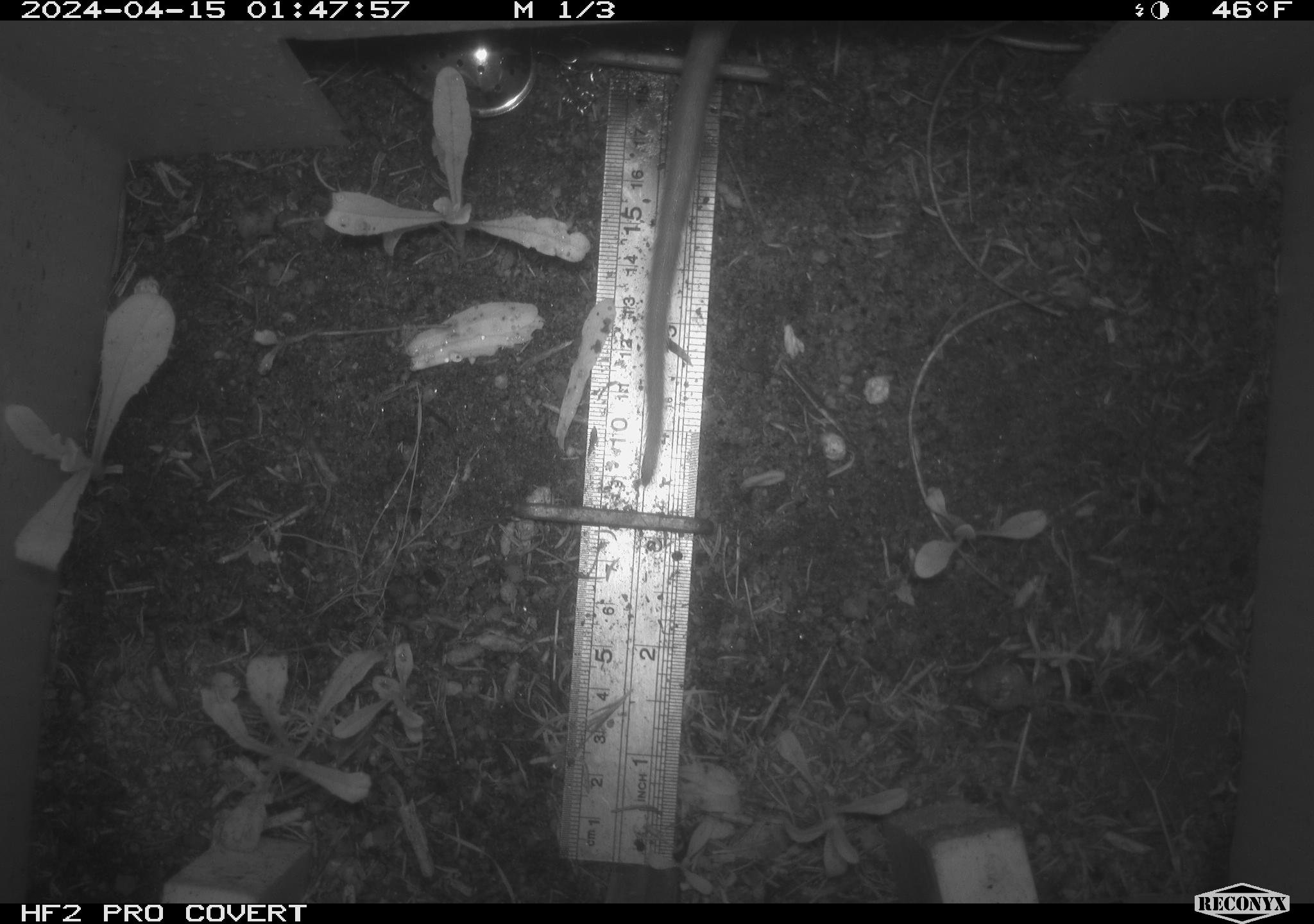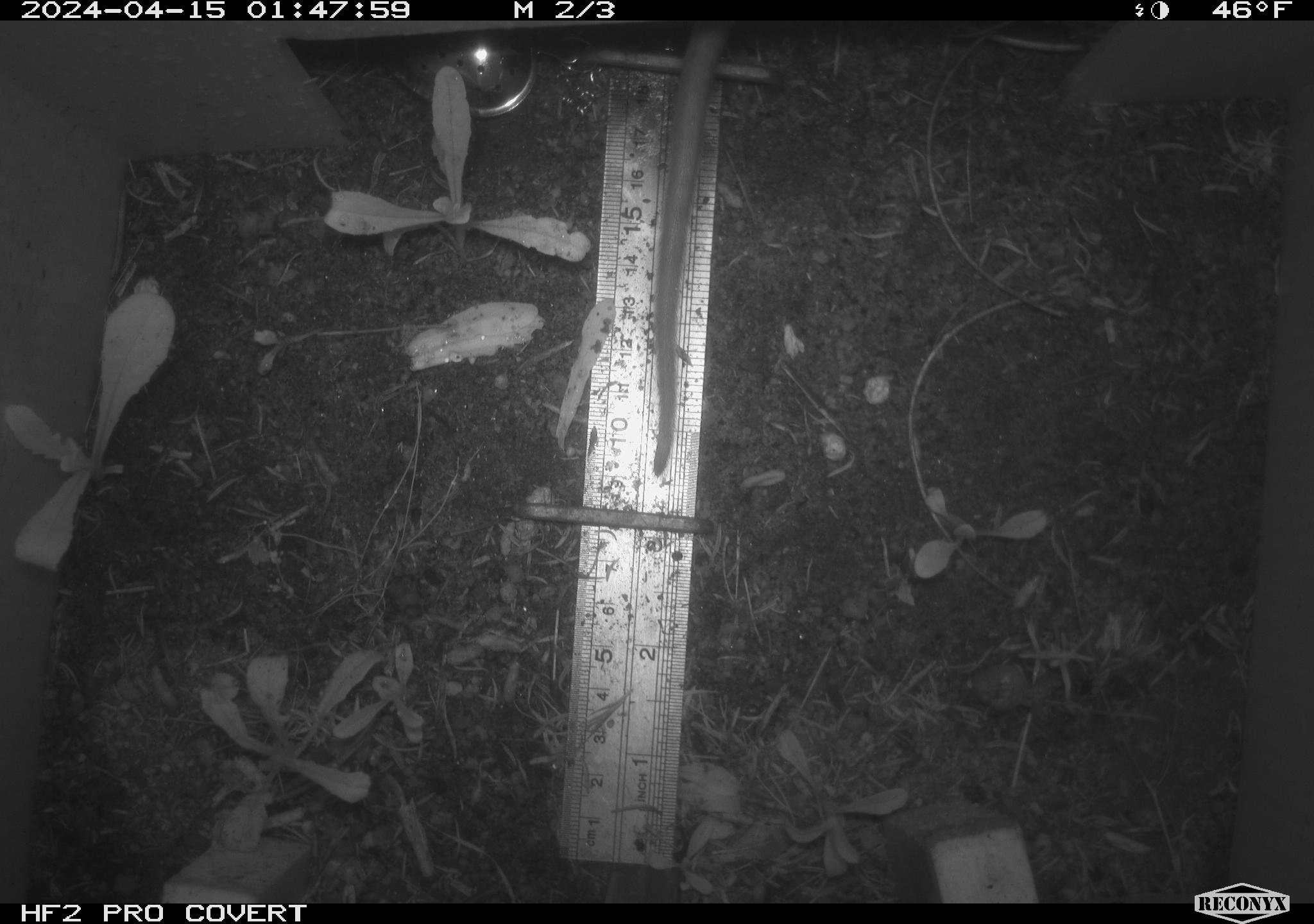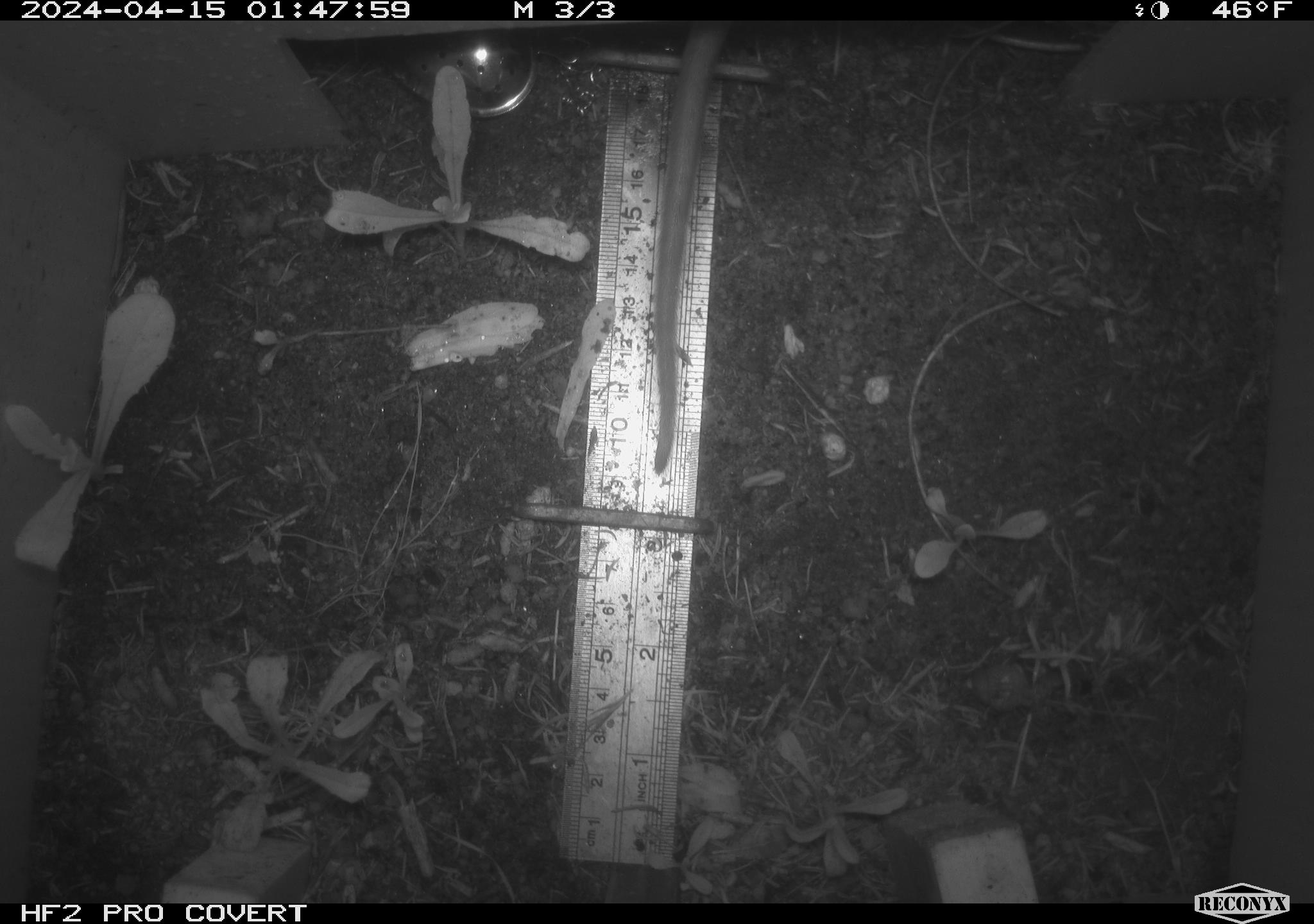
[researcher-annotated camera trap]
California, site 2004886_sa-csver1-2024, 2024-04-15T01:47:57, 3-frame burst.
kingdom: Animalia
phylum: Chordata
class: Mammalia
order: Rodentia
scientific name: Rodentia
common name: rodent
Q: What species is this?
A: Rodent (Rodentia).